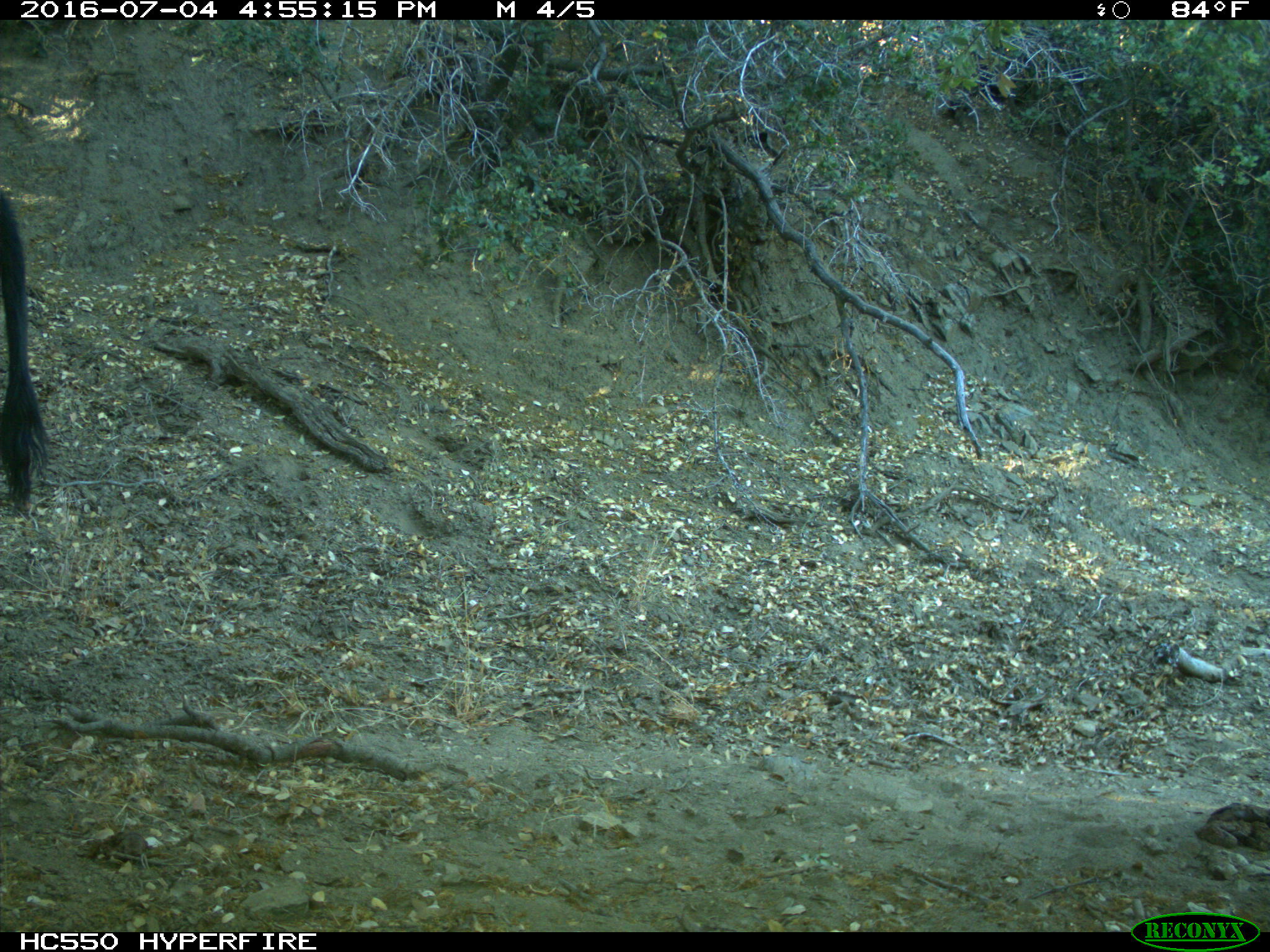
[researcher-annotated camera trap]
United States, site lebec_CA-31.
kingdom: Animalia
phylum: Chordata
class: Mammalia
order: Artiodactyla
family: Bovidae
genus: Bos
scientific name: Bos taurus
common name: domestic cow